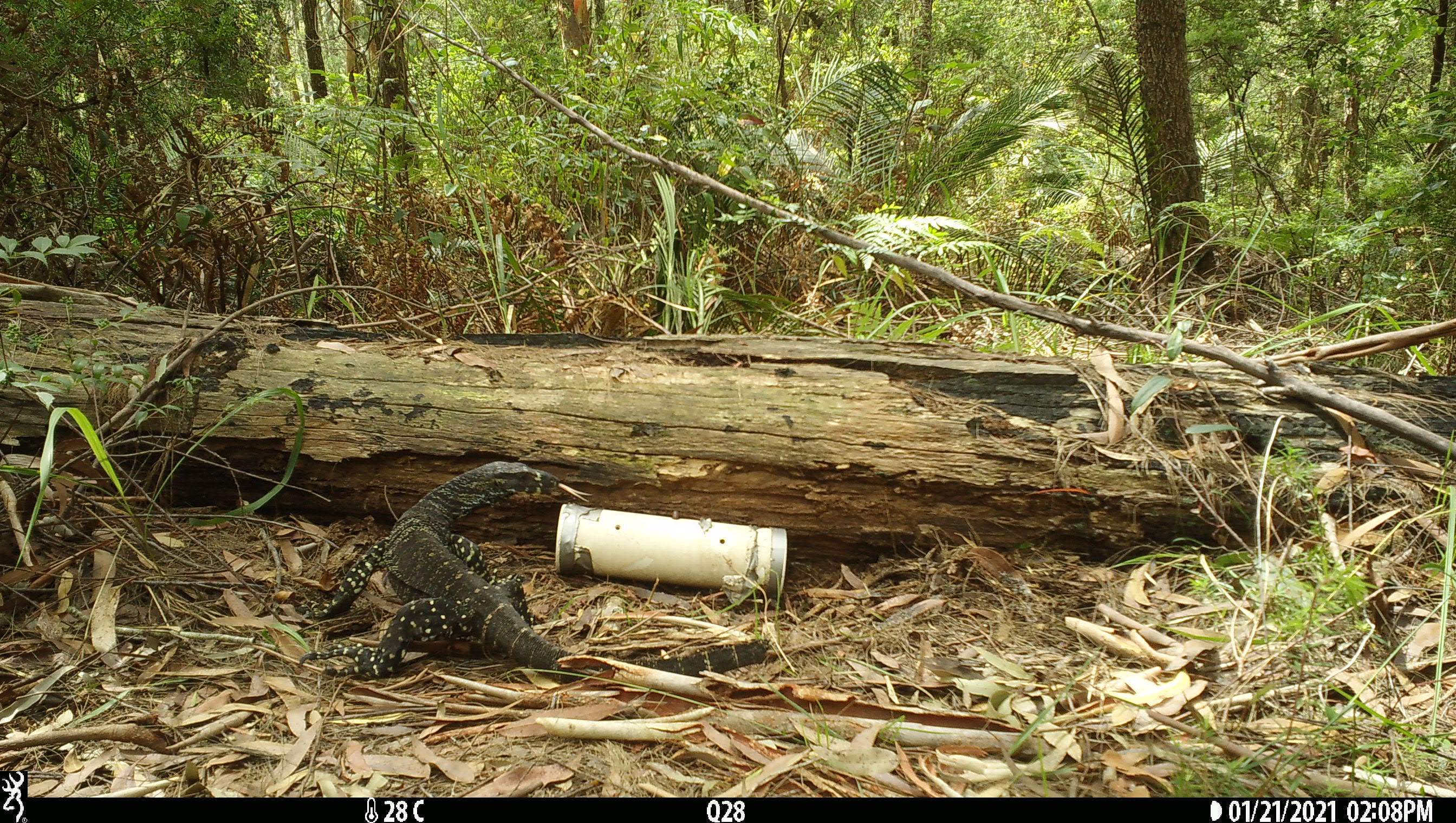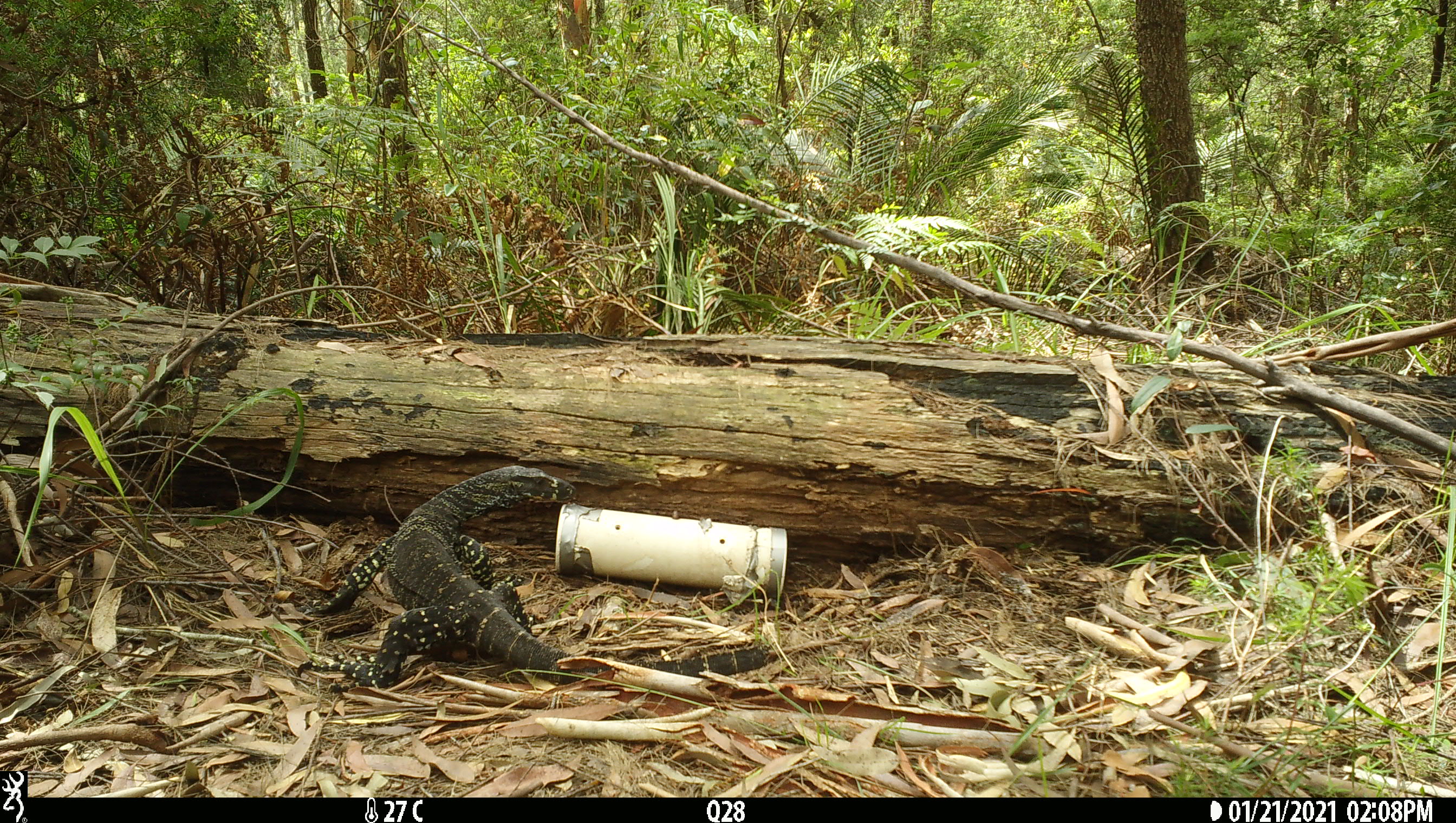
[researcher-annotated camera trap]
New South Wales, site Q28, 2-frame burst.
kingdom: Animalia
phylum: Chordata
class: Reptilia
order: Squamata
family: Varanidae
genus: Varanus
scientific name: Varanus varius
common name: lace monitor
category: goanna